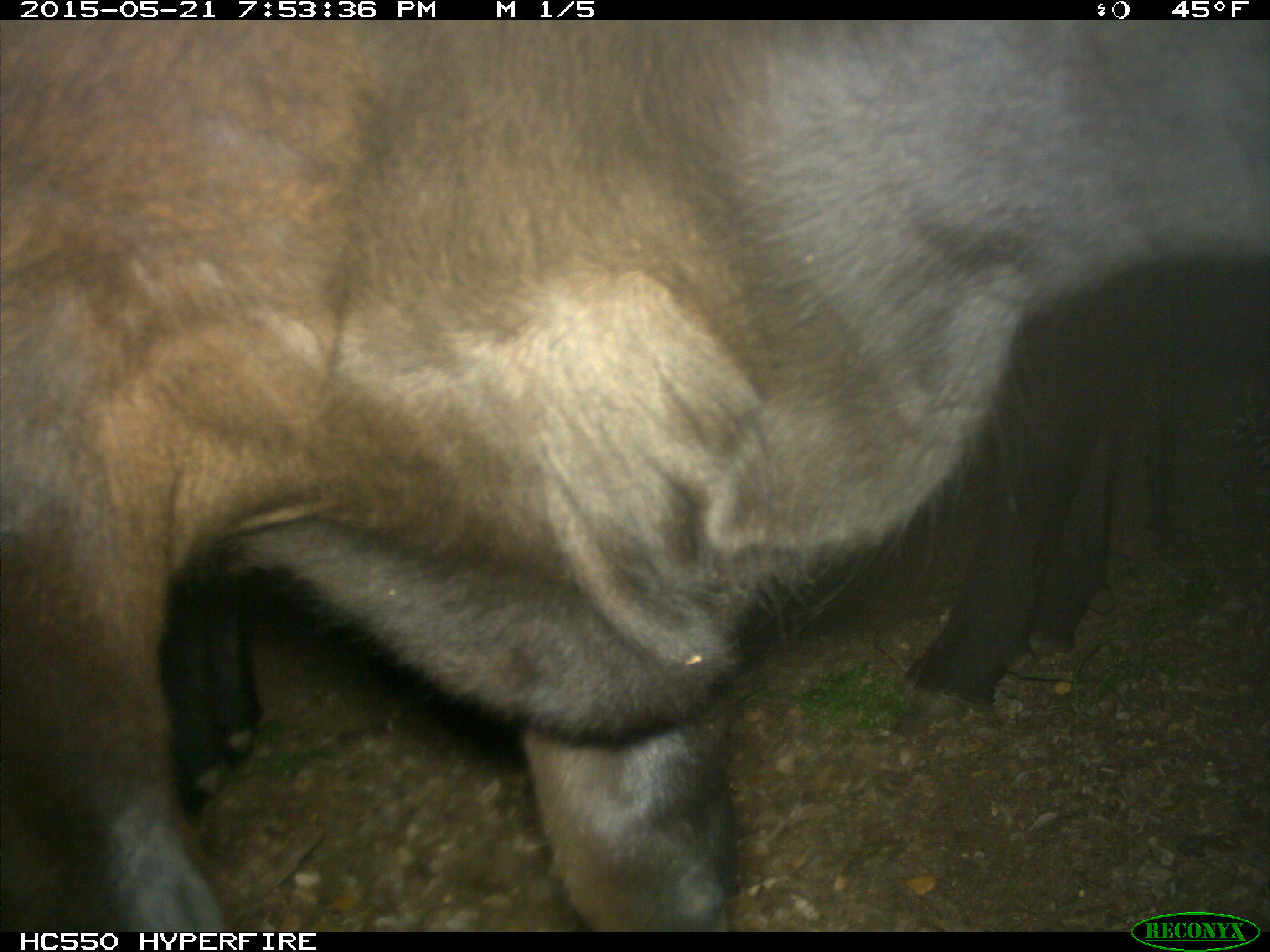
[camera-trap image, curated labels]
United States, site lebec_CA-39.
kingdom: Animalia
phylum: Chordata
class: Mammalia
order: Artiodactyla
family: Bovidae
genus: Bos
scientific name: Bos taurus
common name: domestic cow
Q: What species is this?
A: Bos taurus (domestic cow).